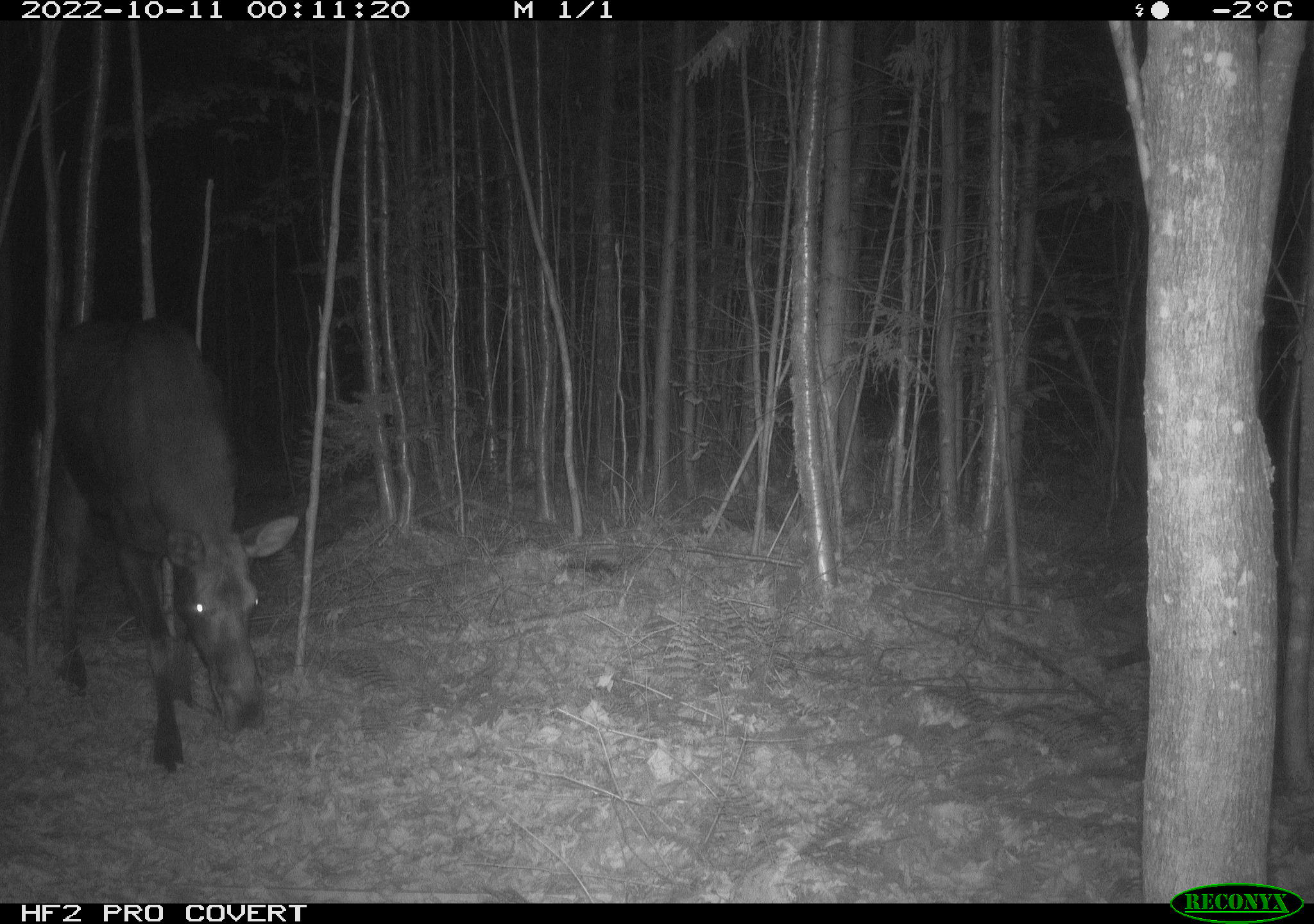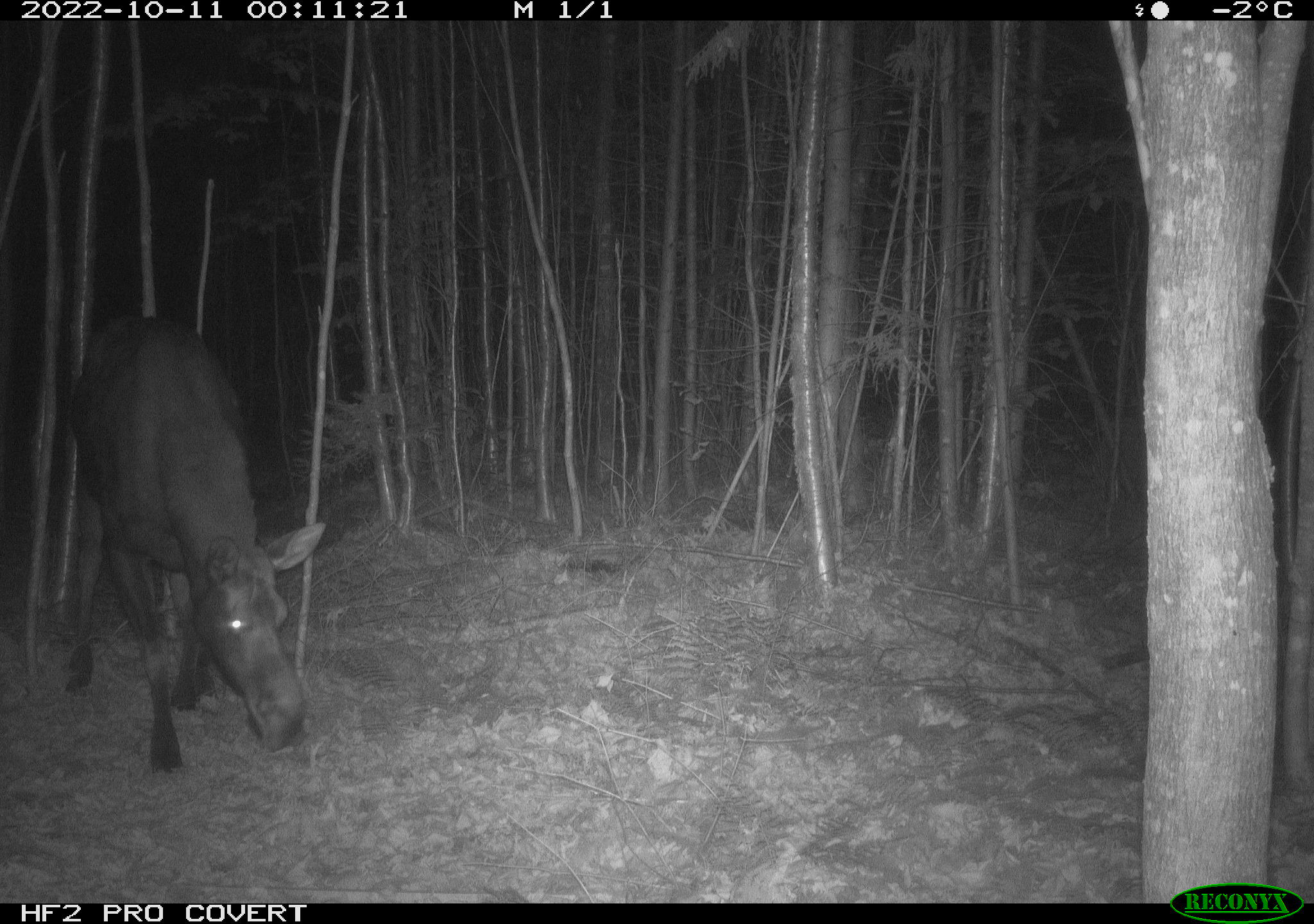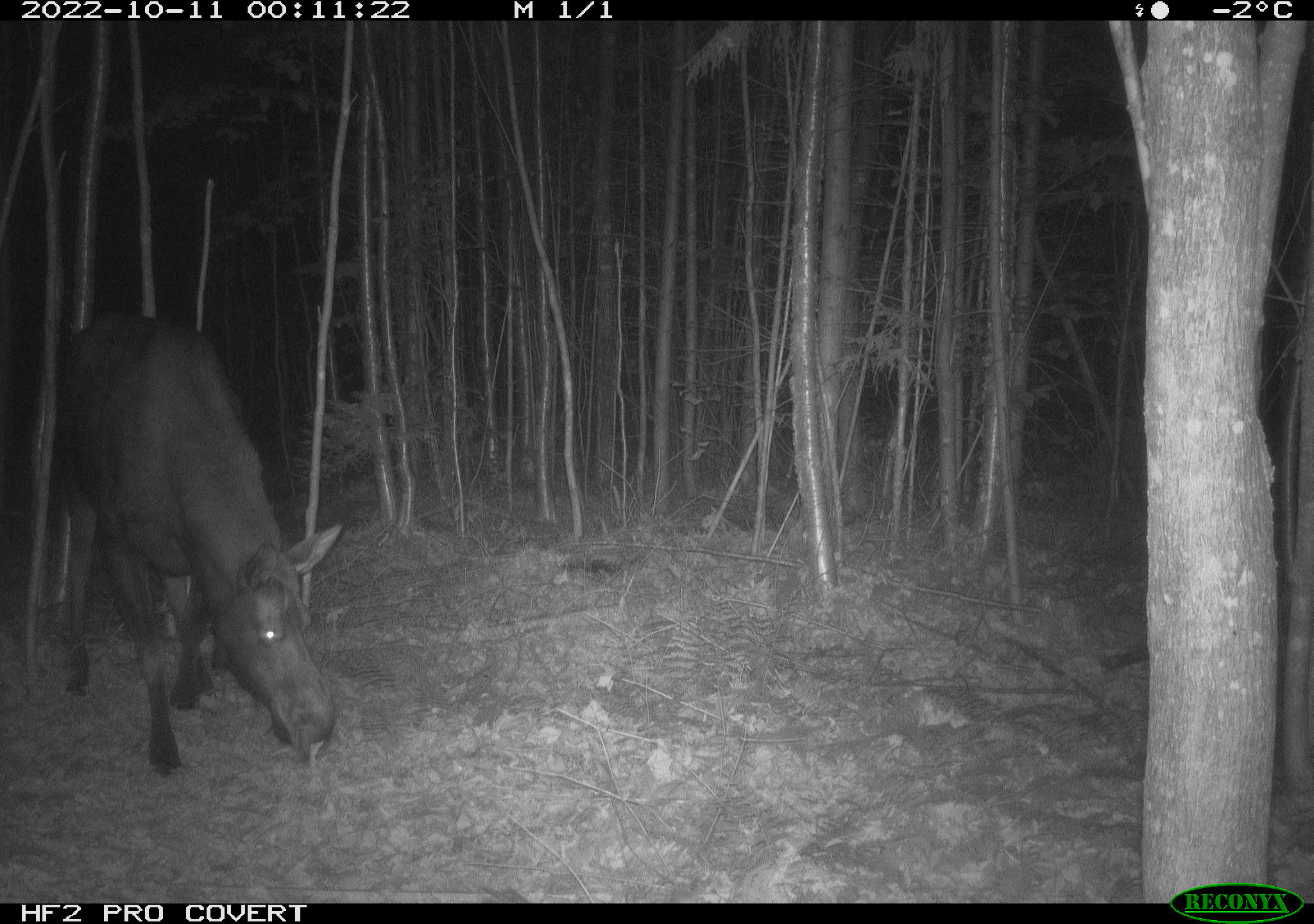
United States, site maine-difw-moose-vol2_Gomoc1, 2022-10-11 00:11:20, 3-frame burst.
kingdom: Animalia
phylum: Chordata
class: Mammalia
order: Artiodactyla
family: Cervidae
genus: Alces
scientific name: Alces alces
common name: moose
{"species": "moose (Alces alces)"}